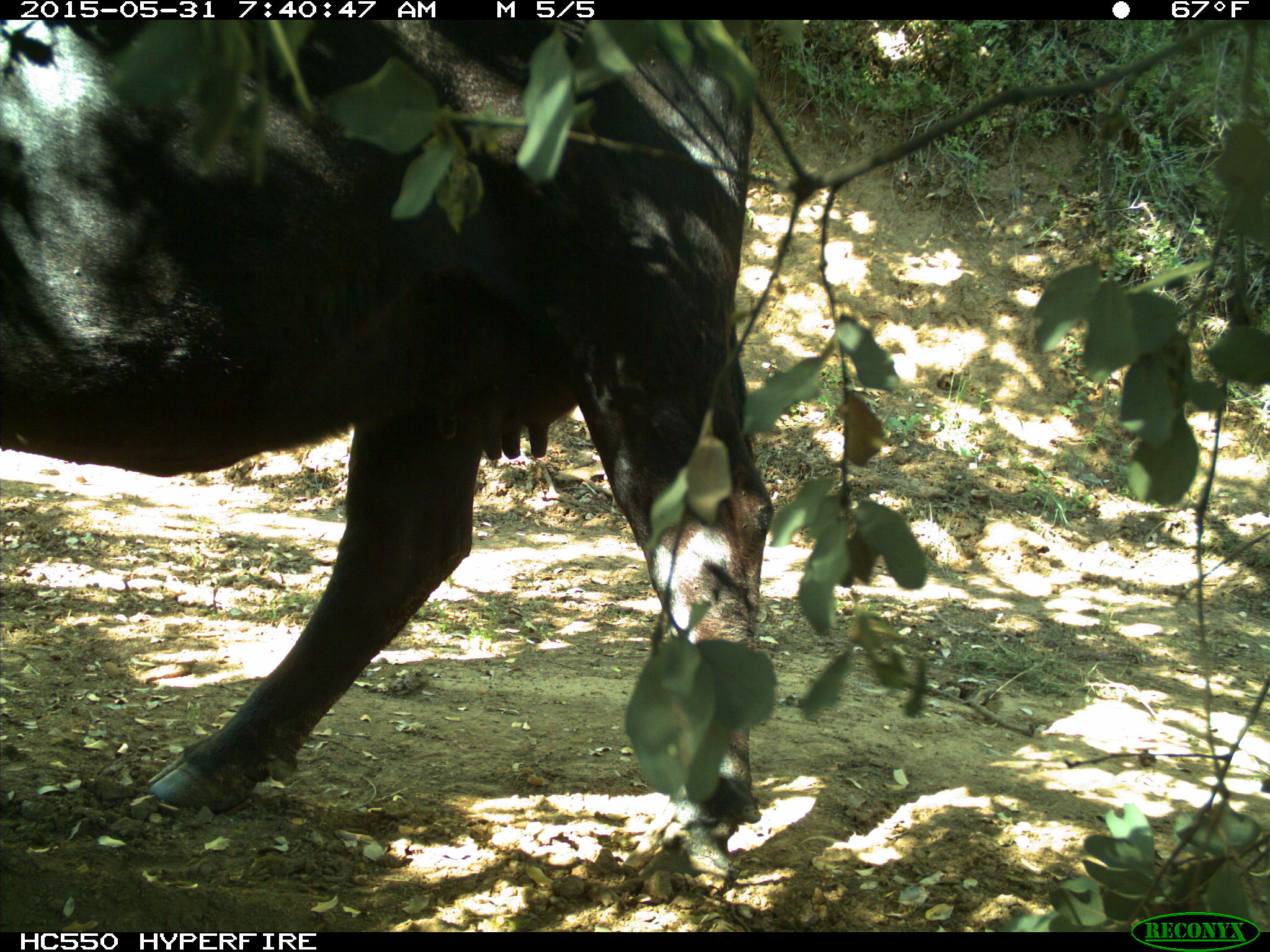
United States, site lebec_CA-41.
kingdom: Animalia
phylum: Chordata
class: Mammalia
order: Artiodactyla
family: Bovidae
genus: Bos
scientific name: Bos taurus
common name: domestic cow